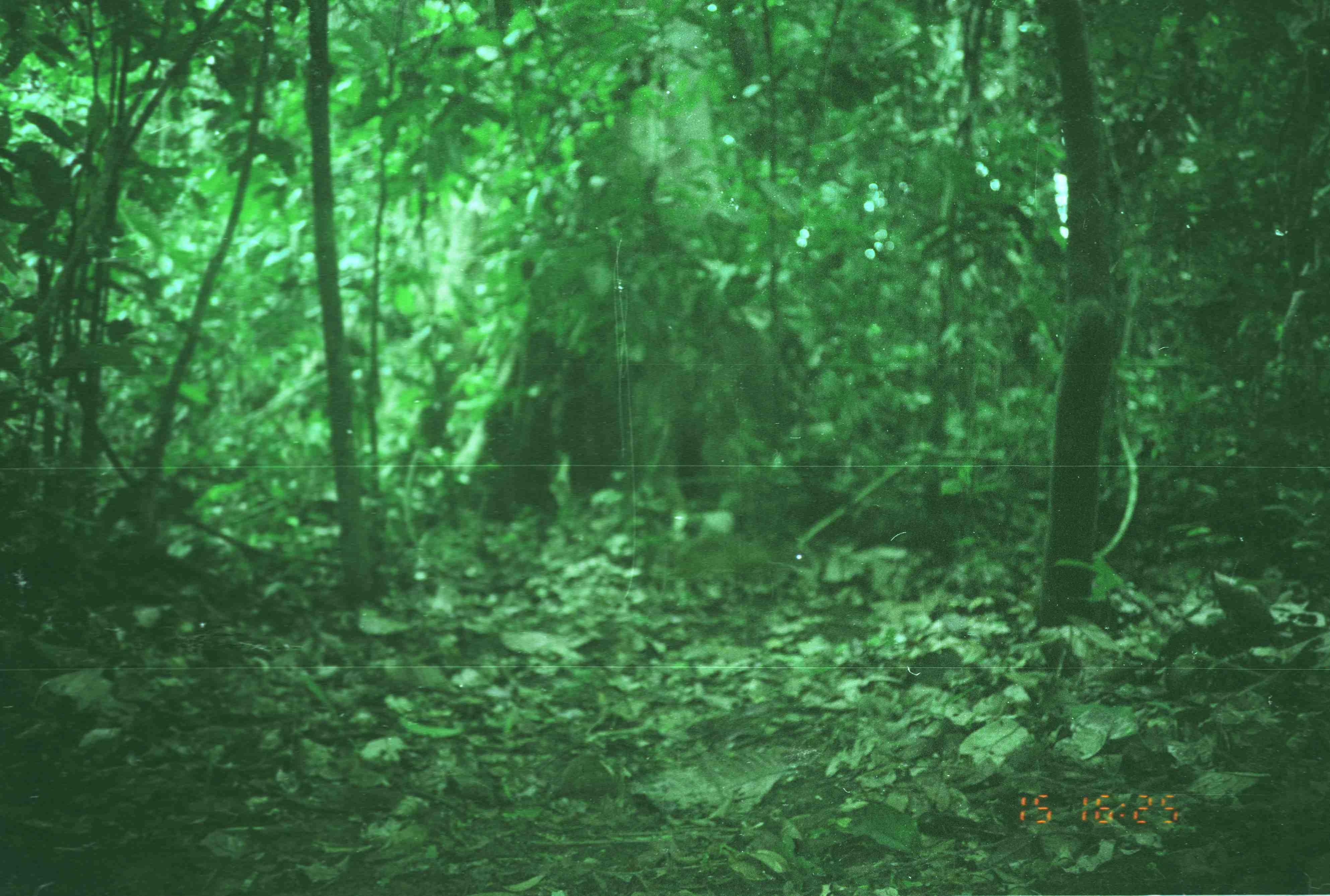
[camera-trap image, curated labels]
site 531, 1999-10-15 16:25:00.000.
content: unidentified animal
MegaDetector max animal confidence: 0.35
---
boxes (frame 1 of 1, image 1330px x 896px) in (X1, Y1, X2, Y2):
unknown: (668, 532, 814, 592)